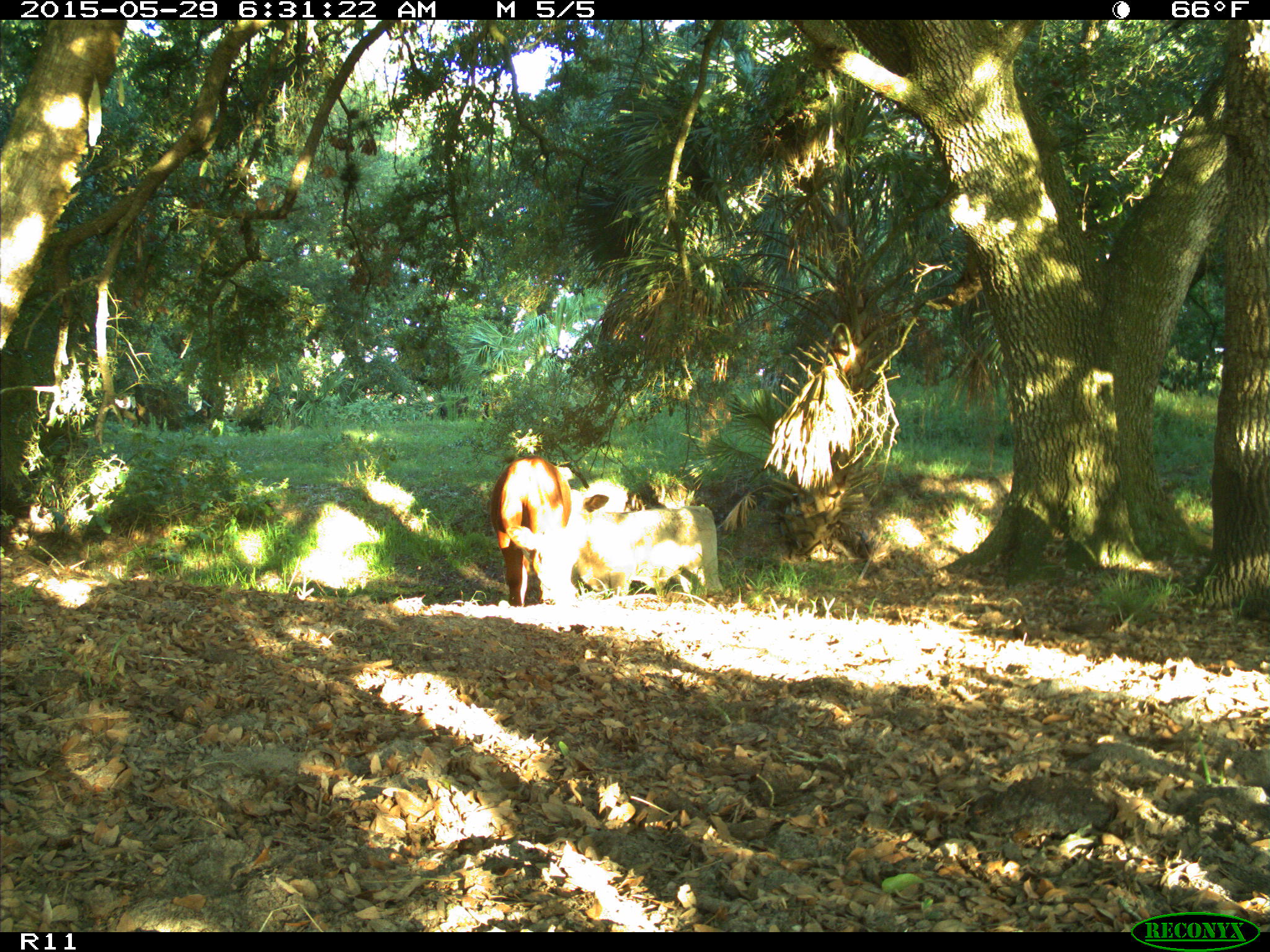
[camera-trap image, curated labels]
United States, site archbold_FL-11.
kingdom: Animalia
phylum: Chordata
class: Mammalia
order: Artiodactyla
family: Bovidae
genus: Bos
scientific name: Bos taurus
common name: domestic cow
Bos taurus (domestic cow).